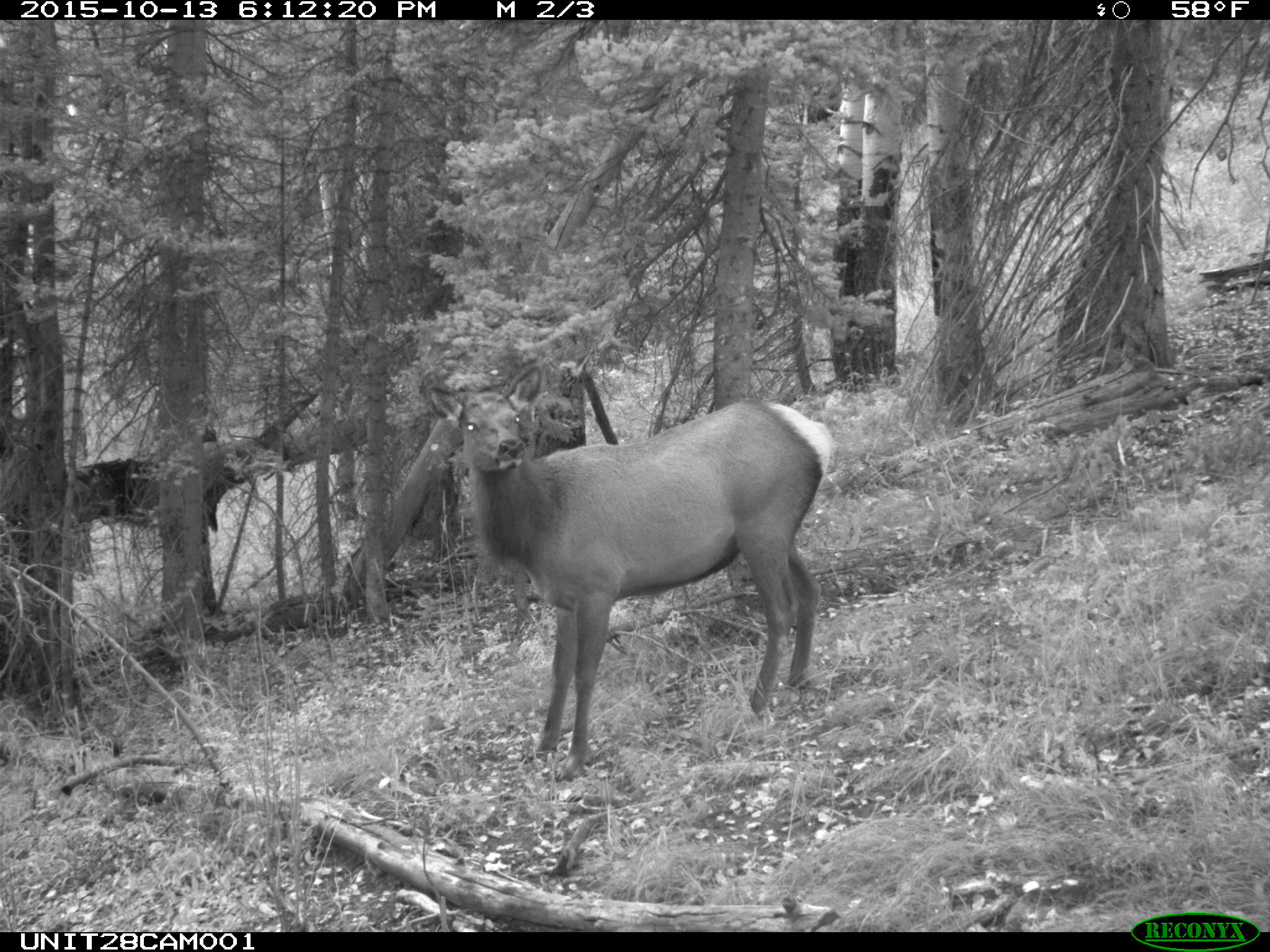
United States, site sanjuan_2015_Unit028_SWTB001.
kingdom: Animalia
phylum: Chordata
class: Mammalia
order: Artiodactyla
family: Cervidae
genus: Cervus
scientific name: Cervus elaphus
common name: red deer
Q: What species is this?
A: Cervus elaphus (red deer).